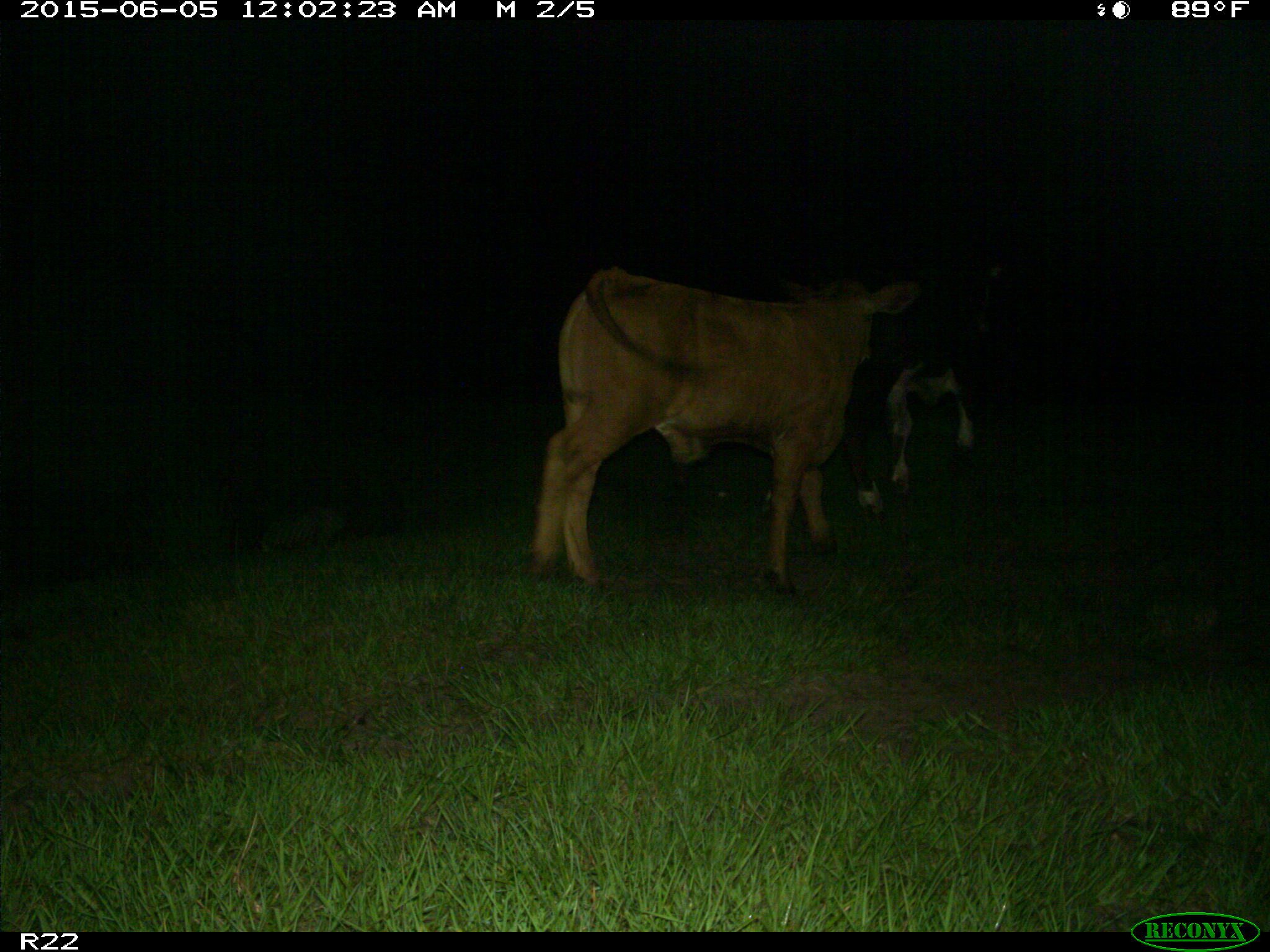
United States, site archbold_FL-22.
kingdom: Animalia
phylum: Chordata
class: Mammalia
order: Artiodactyla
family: Bovidae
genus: Bos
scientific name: Bos taurus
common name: domestic cow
Bos taurus (domestic cow).